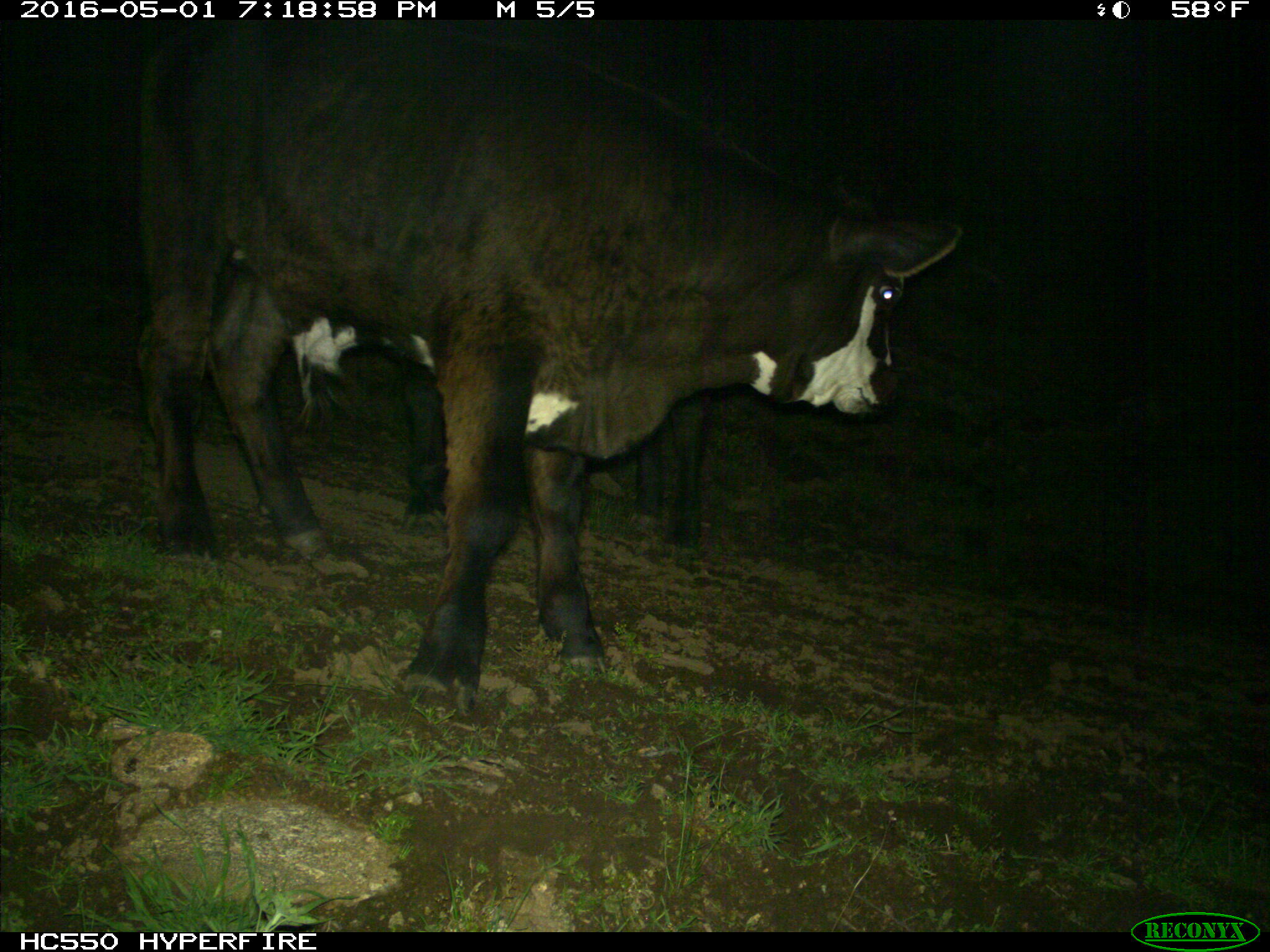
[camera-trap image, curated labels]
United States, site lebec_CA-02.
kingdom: Animalia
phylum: Chordata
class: Mammalia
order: Artiodactyla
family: Bovidae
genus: Bos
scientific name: Bos taurus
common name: domestic cow